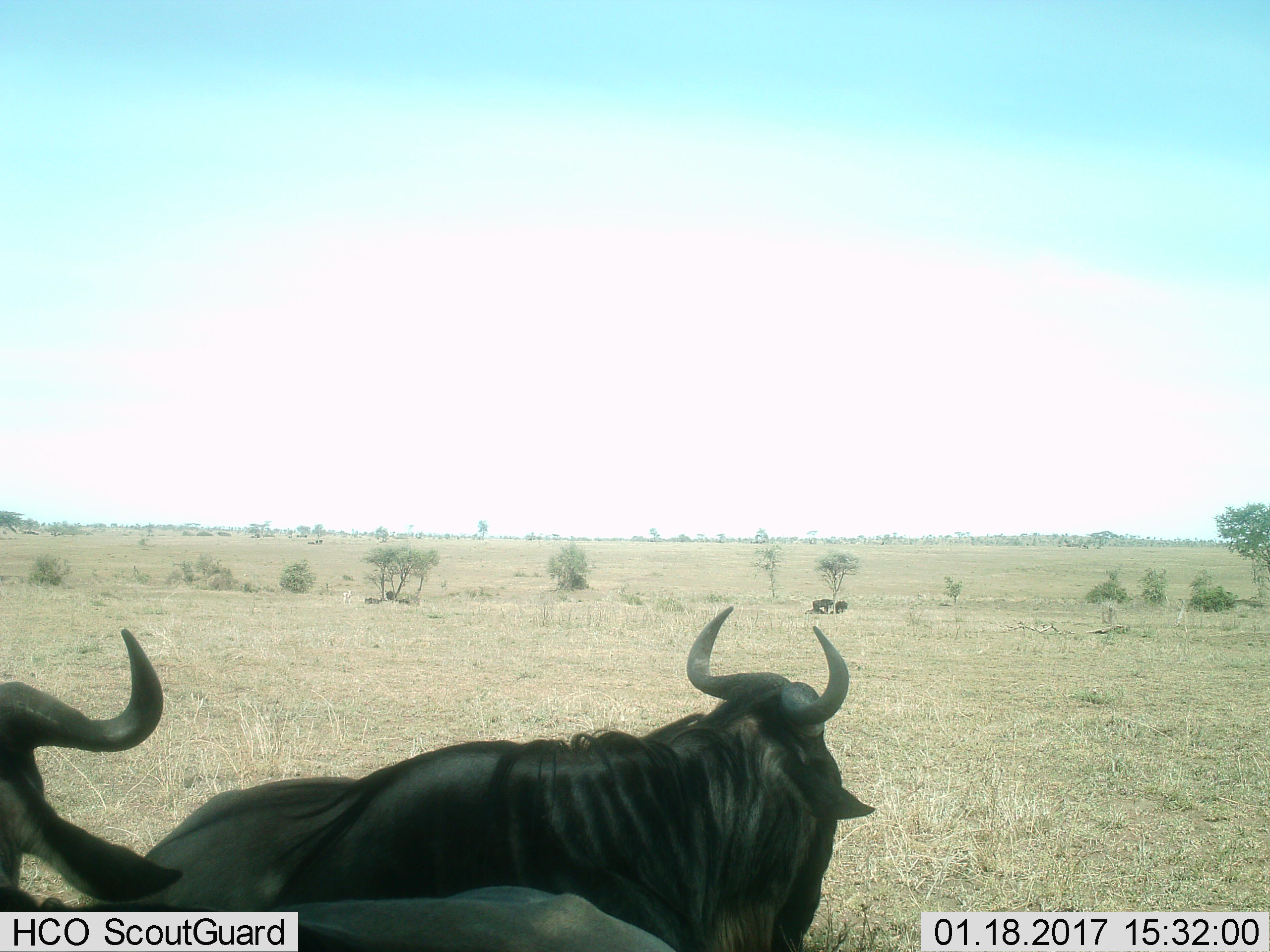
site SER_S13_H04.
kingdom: Animalia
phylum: Chordata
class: Mammalia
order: Artiodactyla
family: Bovidae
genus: Connochaetes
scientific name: Connochaetes taurinus taurinus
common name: blue wildebeest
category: wildebeestblue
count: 2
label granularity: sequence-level